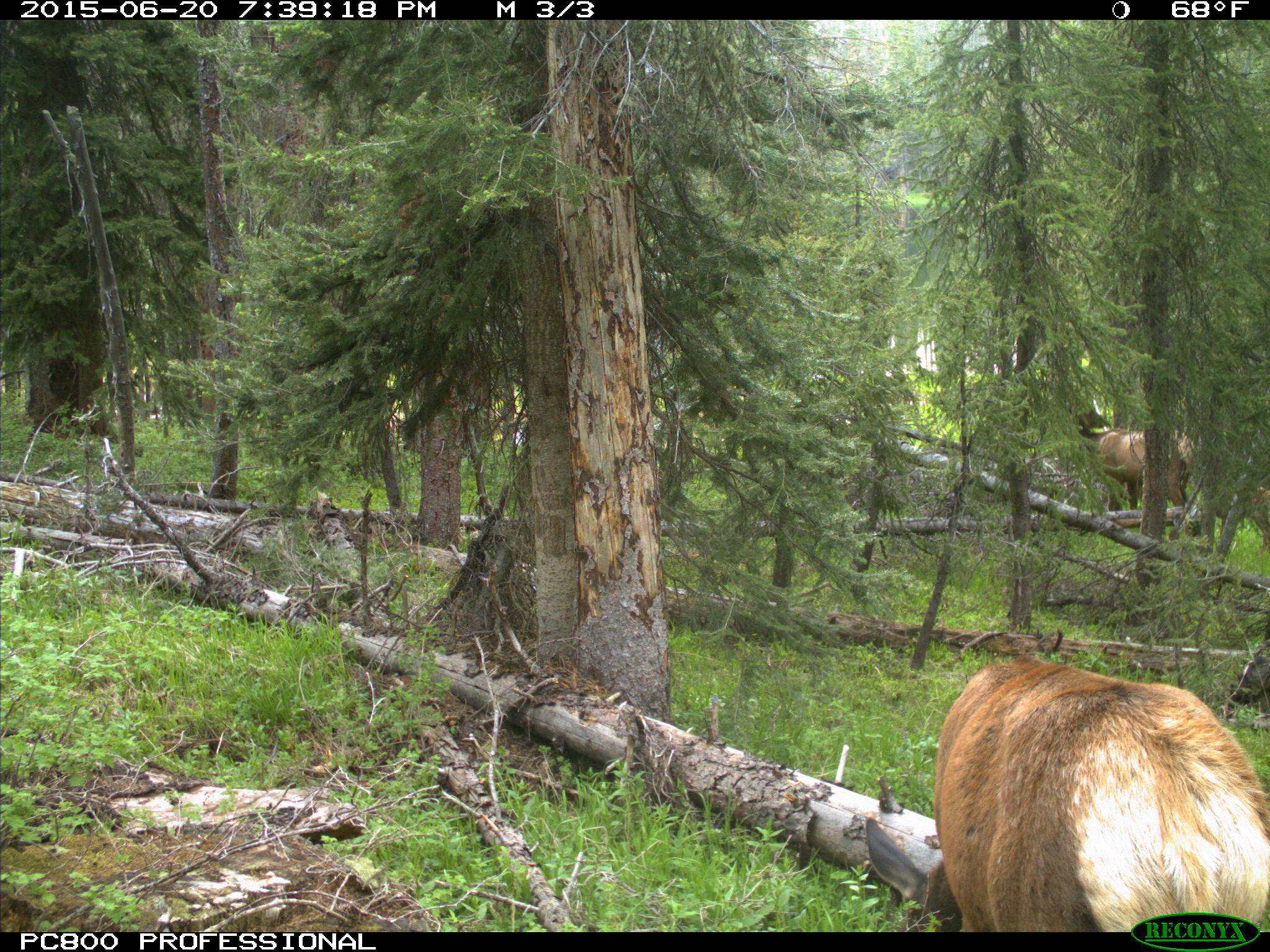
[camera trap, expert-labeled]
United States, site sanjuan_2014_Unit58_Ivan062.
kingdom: Animalia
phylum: Chordata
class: Mammalia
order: Artiodactyla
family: Cervidae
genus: Cervus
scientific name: Cervus elaphus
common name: red deer